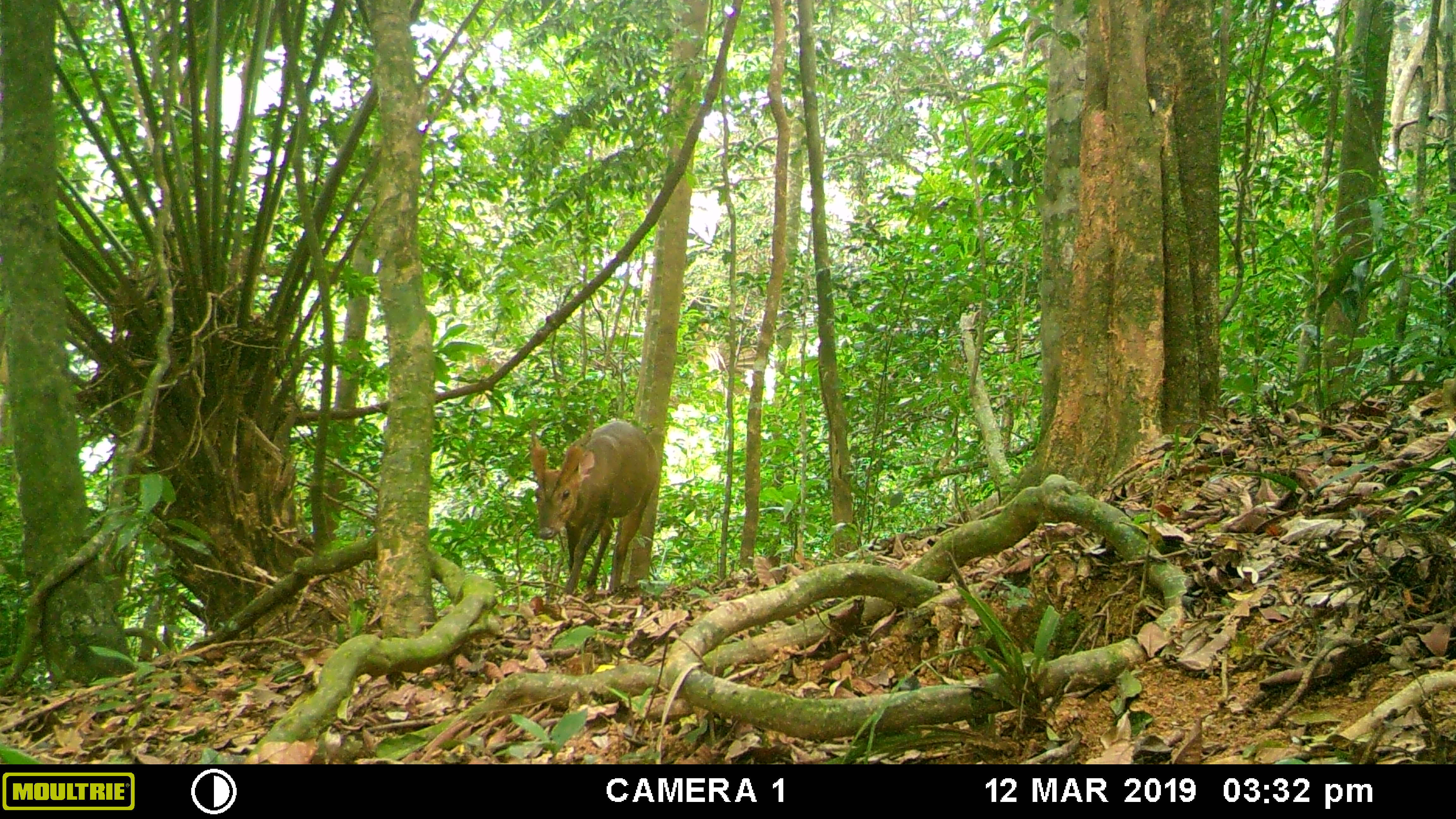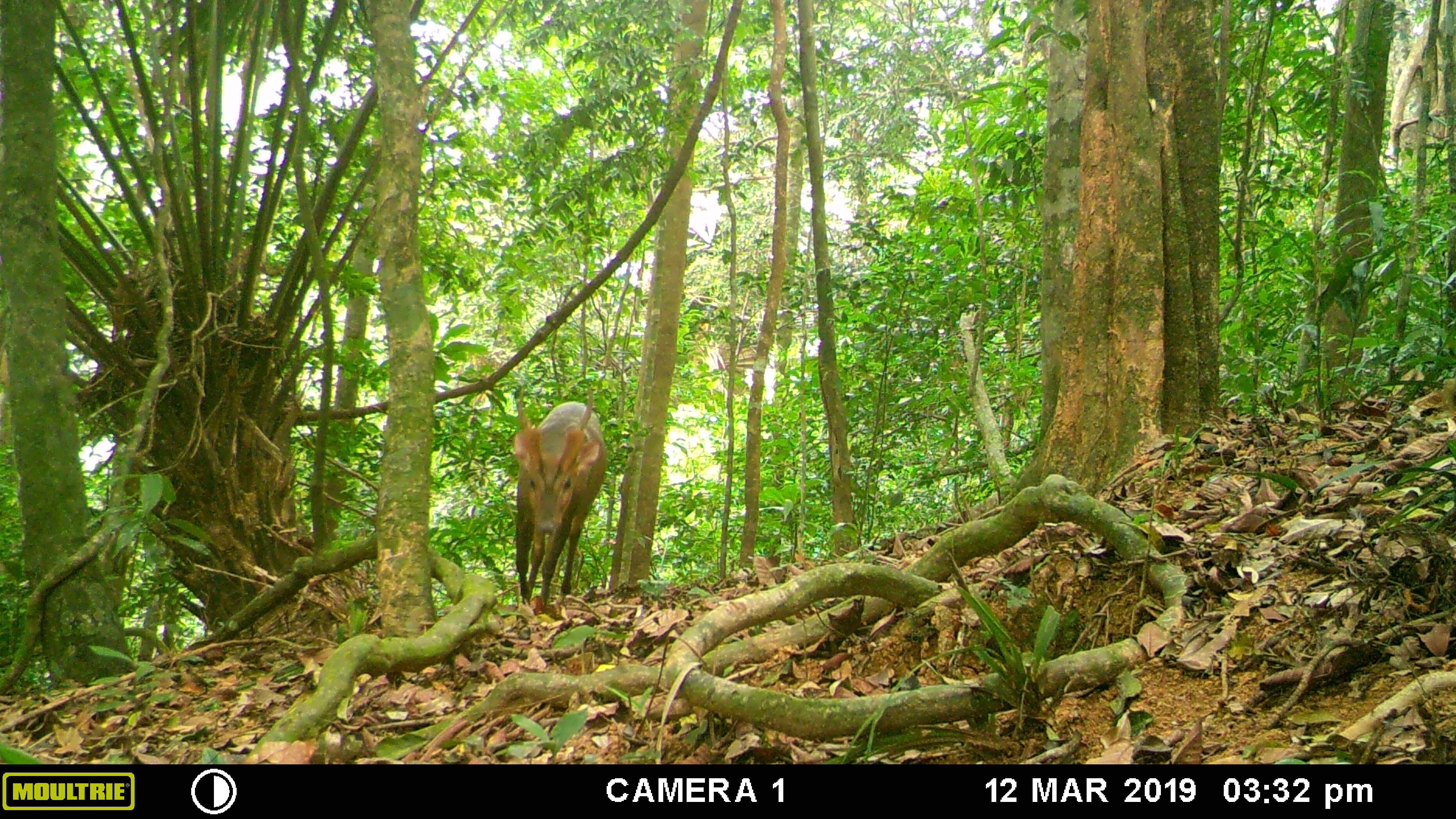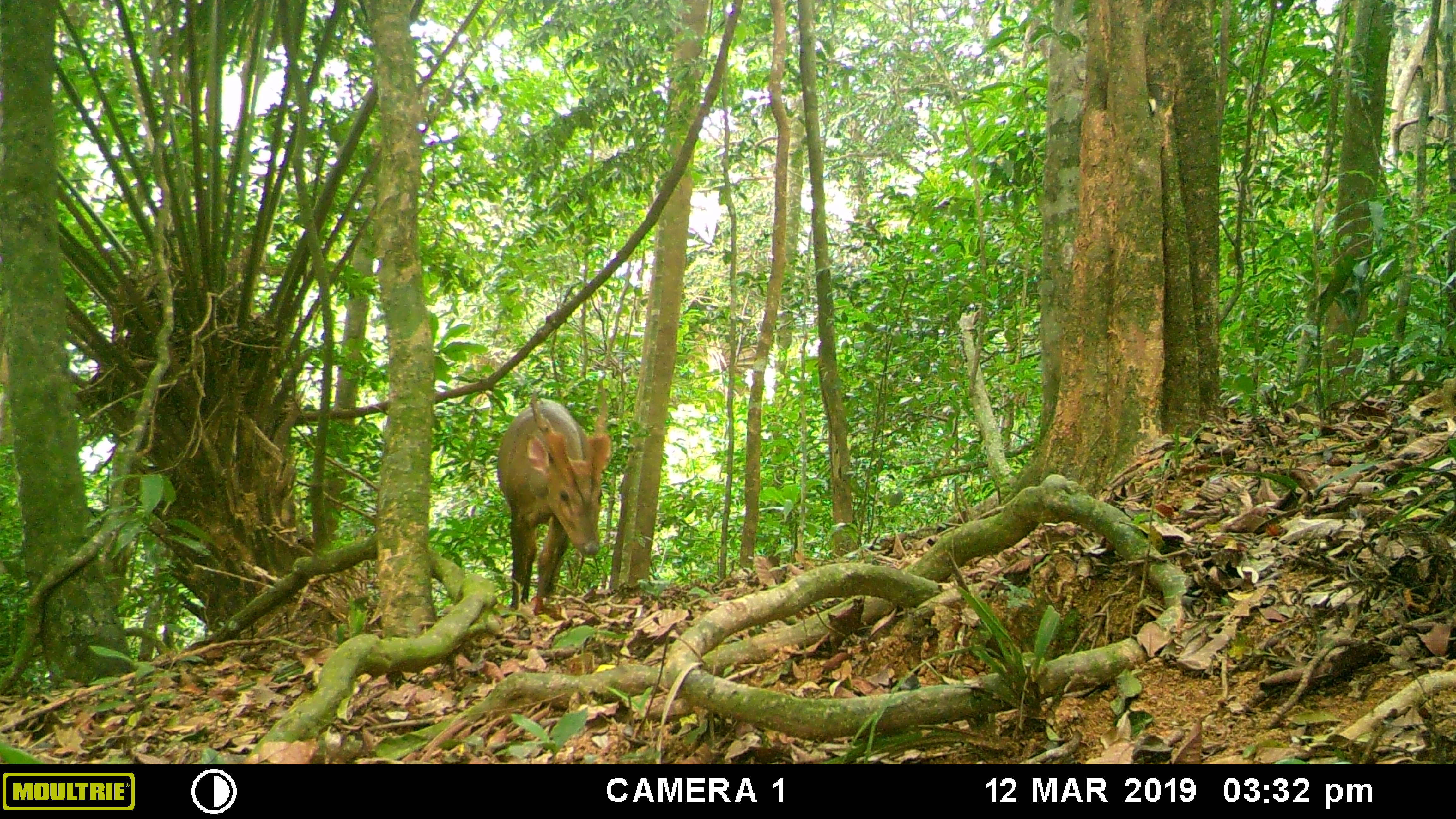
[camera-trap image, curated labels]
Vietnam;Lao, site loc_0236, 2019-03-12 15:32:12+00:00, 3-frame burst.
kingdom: Animalia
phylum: Chordata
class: Mammalia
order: Artiodactyla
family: Cervidae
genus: Muntiacus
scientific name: Muntiacus vuquangensis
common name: large-antlered muntjac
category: large antlered muntjac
Large antlered muntjac (large-antlered muntjac) (Muntiacus vuquangensis). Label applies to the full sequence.